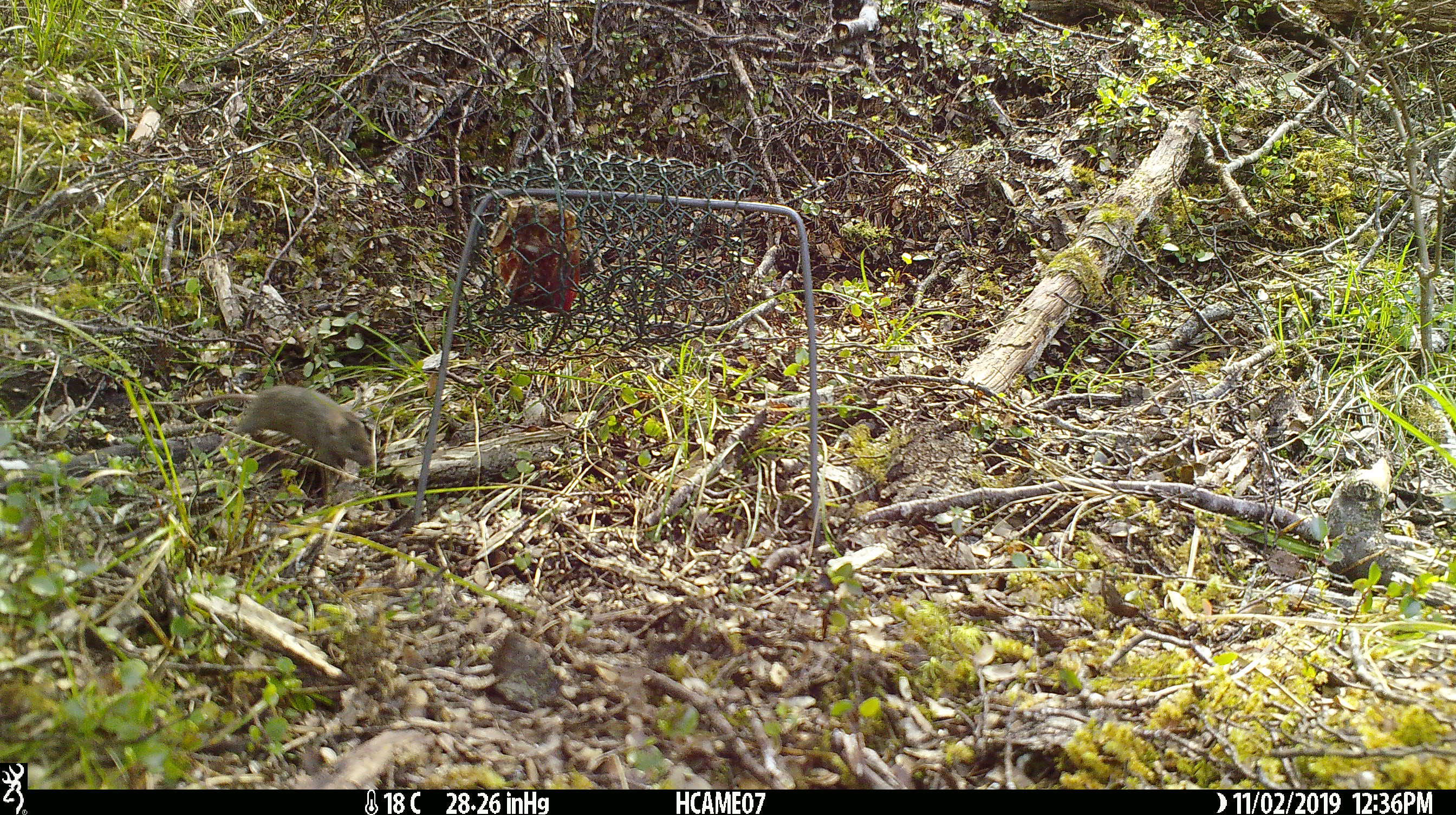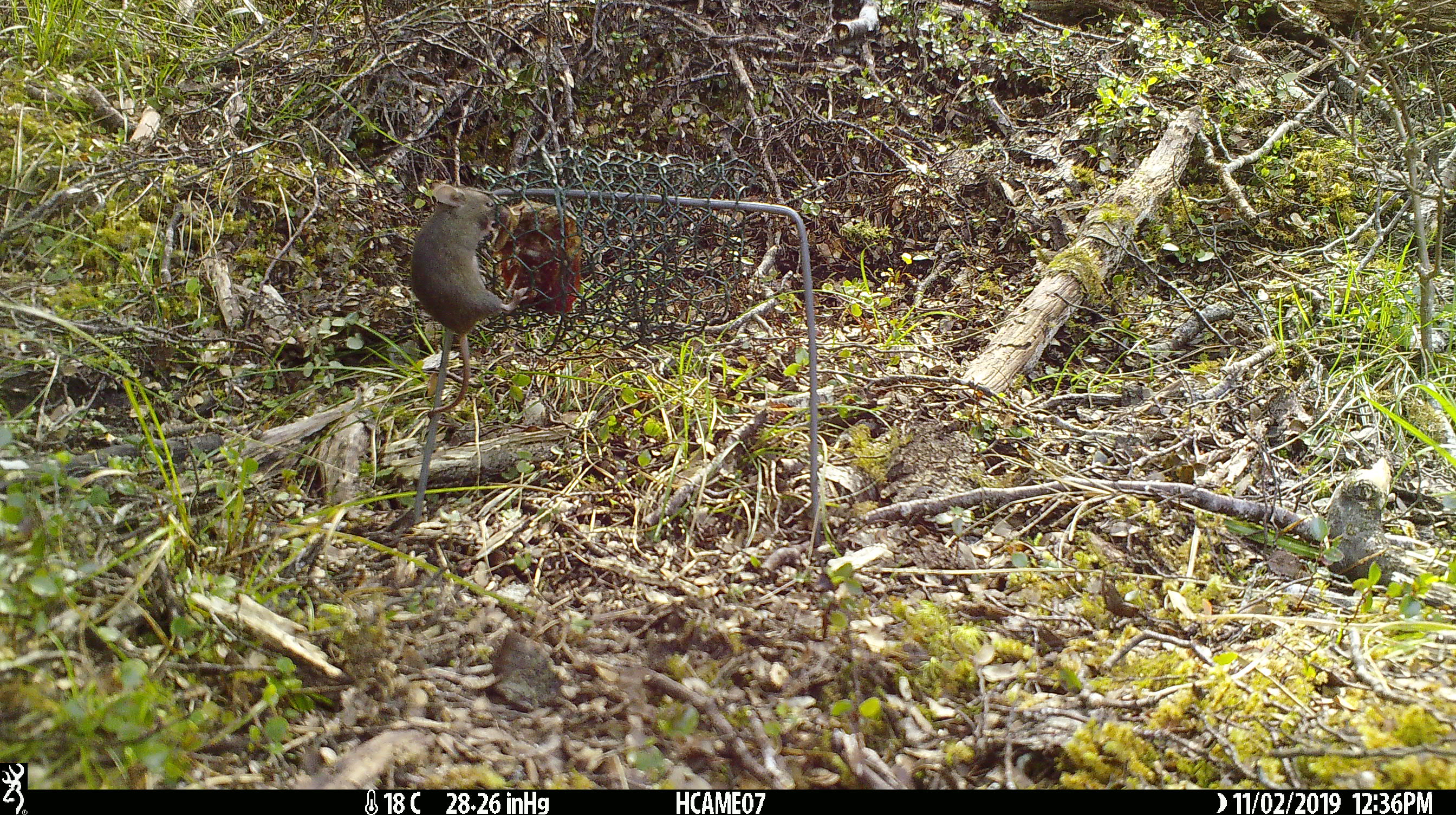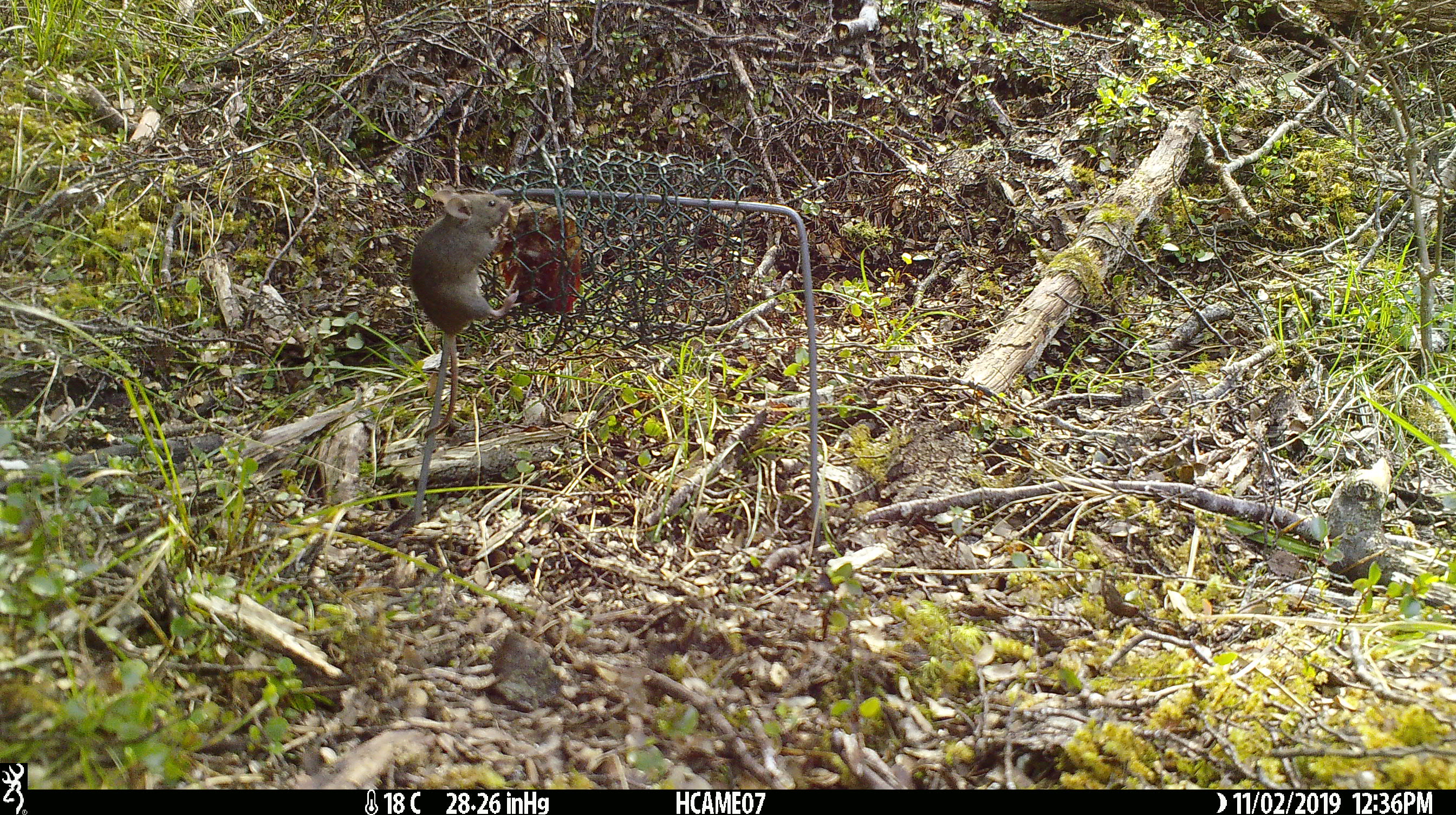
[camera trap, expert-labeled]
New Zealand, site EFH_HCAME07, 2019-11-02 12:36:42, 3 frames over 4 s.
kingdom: Animalia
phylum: Chordata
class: Mammalia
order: Rodentia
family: Muridae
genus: Mus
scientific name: Mus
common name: mouse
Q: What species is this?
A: Mouse (Mus).